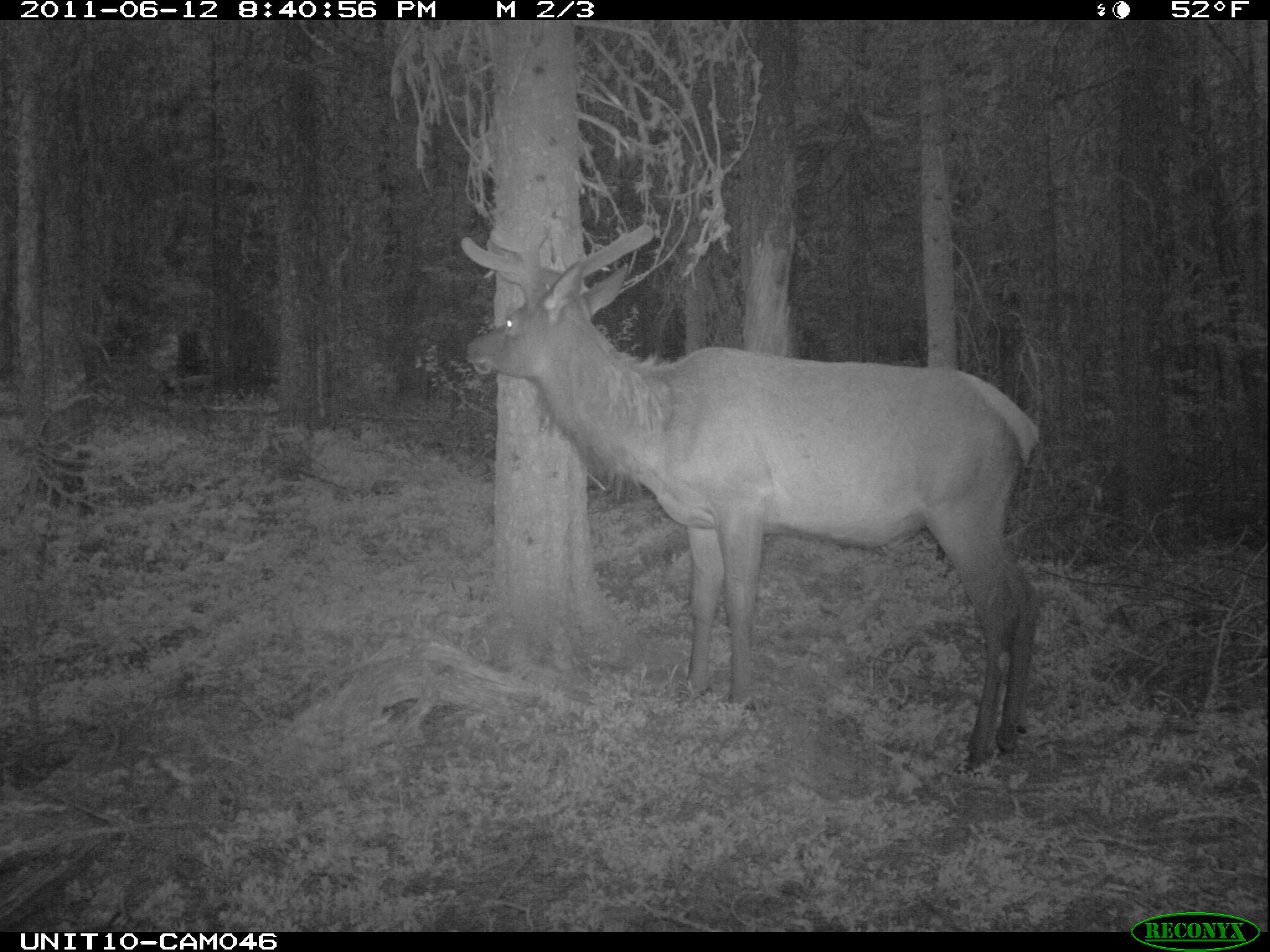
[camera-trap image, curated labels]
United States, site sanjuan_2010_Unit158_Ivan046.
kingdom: Animalia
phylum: Chordata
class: Mammalia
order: Artiodactyla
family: Cervidae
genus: Cervus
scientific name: Cervus elaphus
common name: red deer